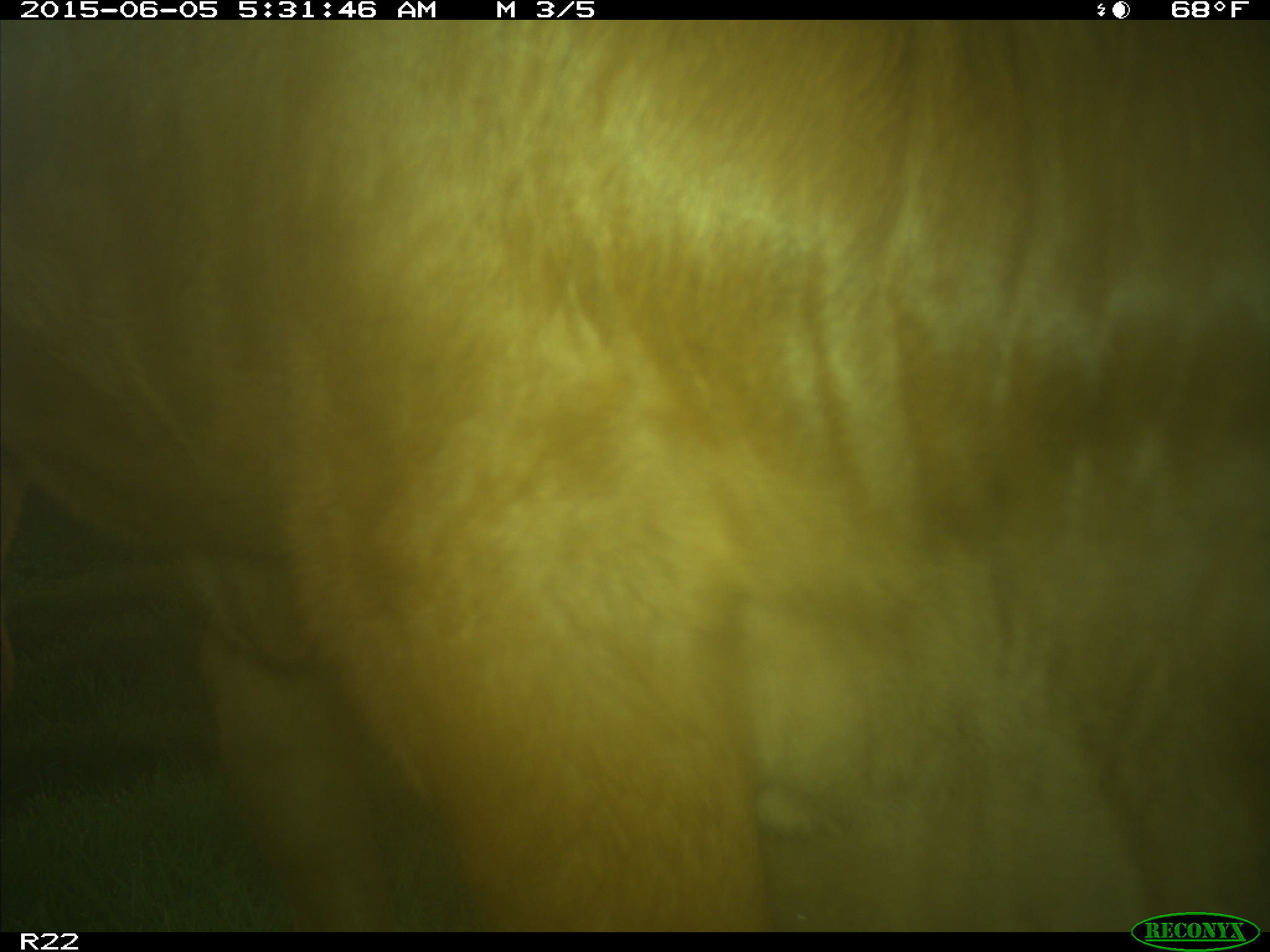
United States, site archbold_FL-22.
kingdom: Animalia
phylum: Chordata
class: Mammalia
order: Artiodactyla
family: Bovidae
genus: Bos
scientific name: Bos taurus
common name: domestic cow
Bos taurus (domestic cow).